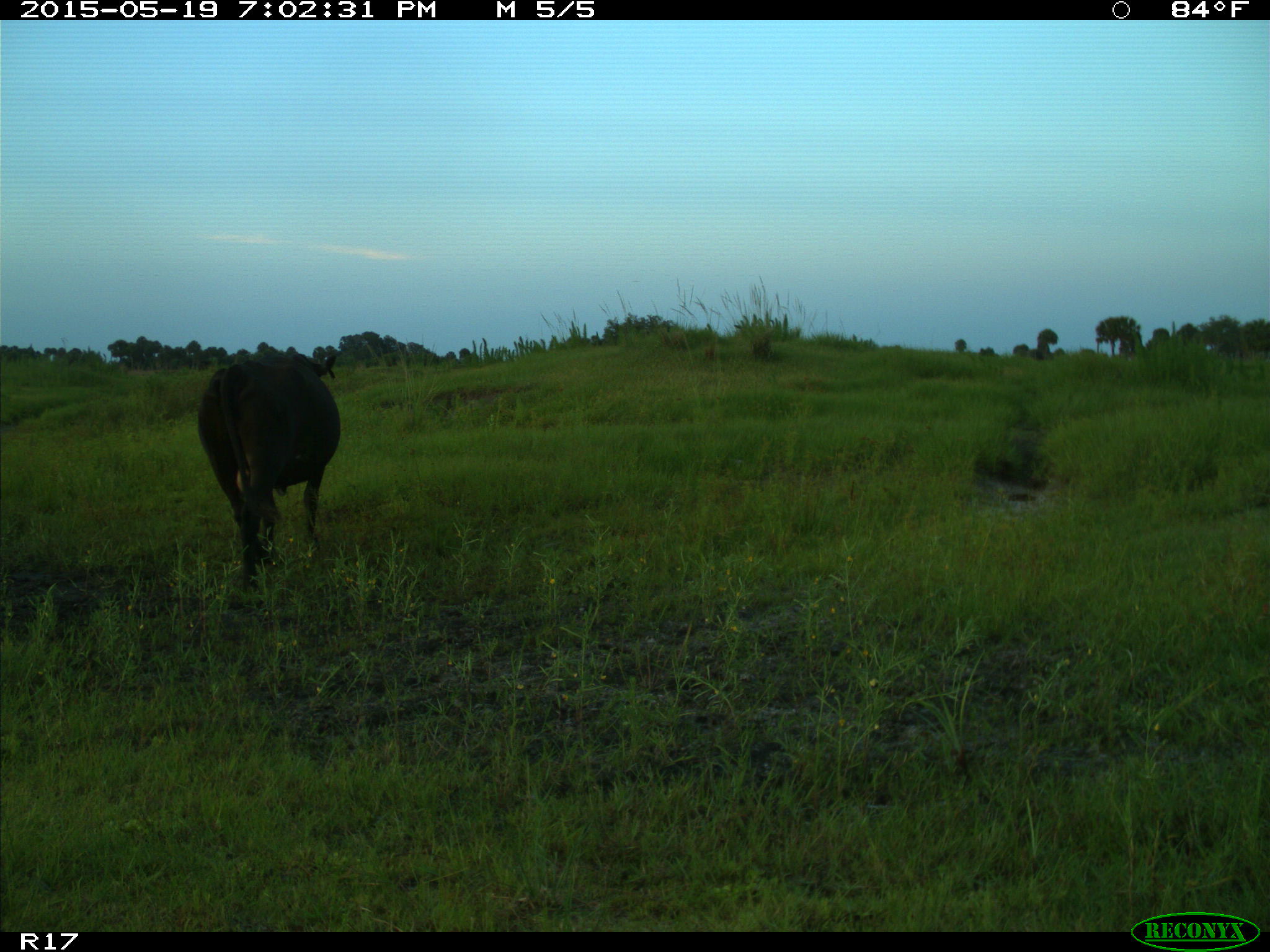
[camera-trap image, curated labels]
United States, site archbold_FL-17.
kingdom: Animalia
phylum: Chordata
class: Mammalia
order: Artiodactyla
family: Bovidae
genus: Bos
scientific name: Bos taurus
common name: domestic cow